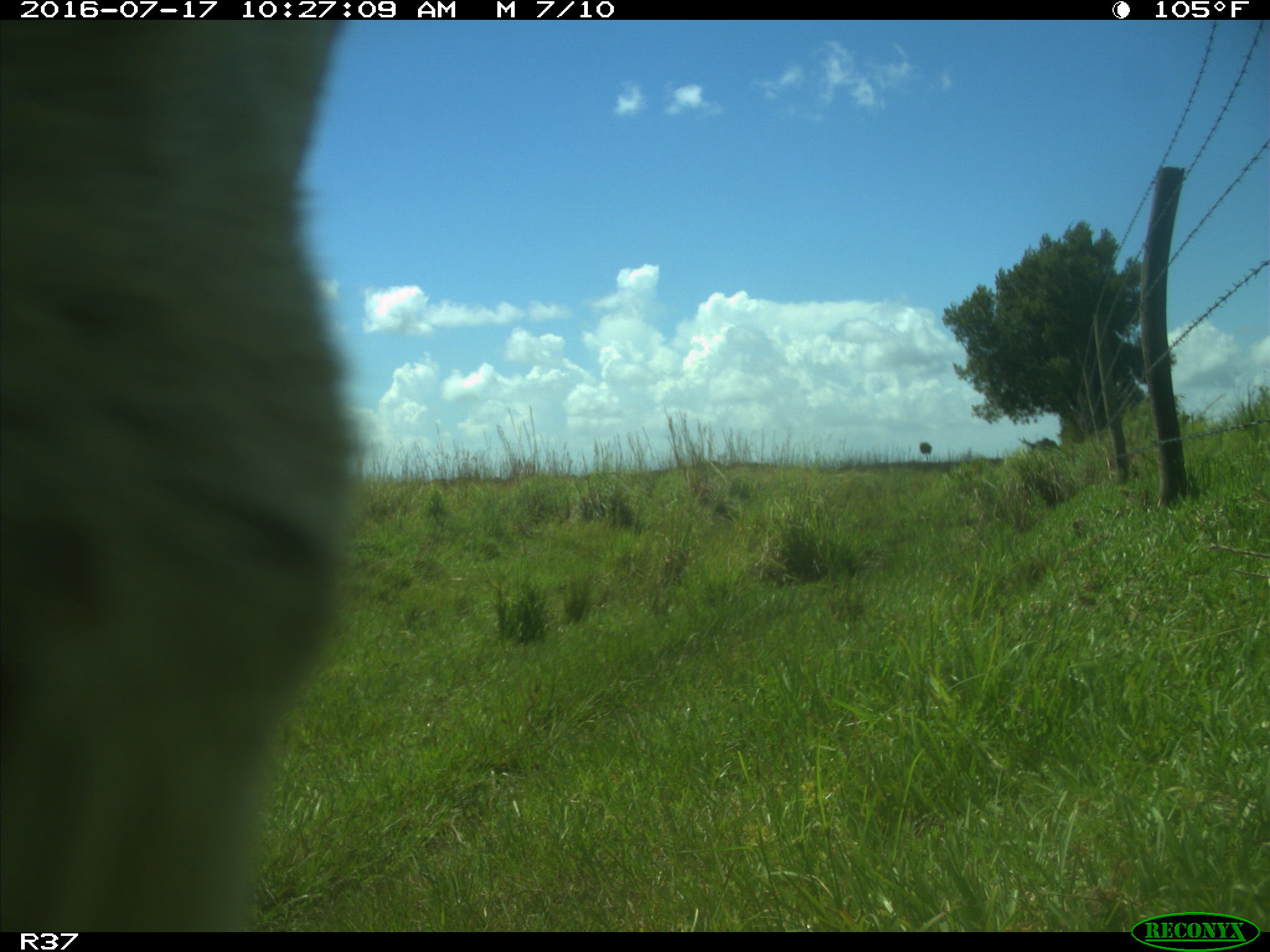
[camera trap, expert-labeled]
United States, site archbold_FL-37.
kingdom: Animalia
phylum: Chordata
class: Mammalia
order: Artiodactyla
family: Bovidae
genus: Bos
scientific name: Bos taurus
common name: domestic cow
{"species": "Bos taurus (domestic cow)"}